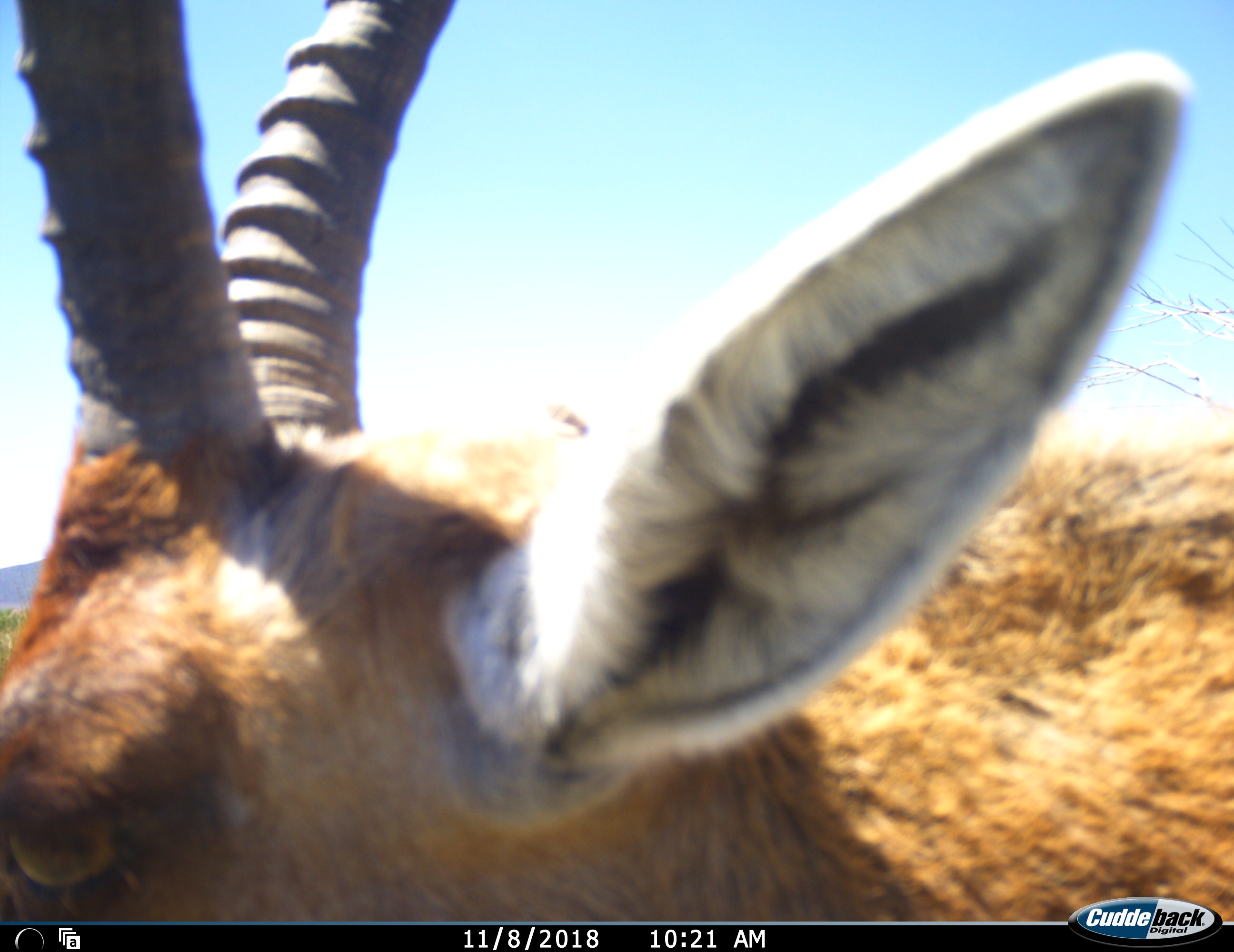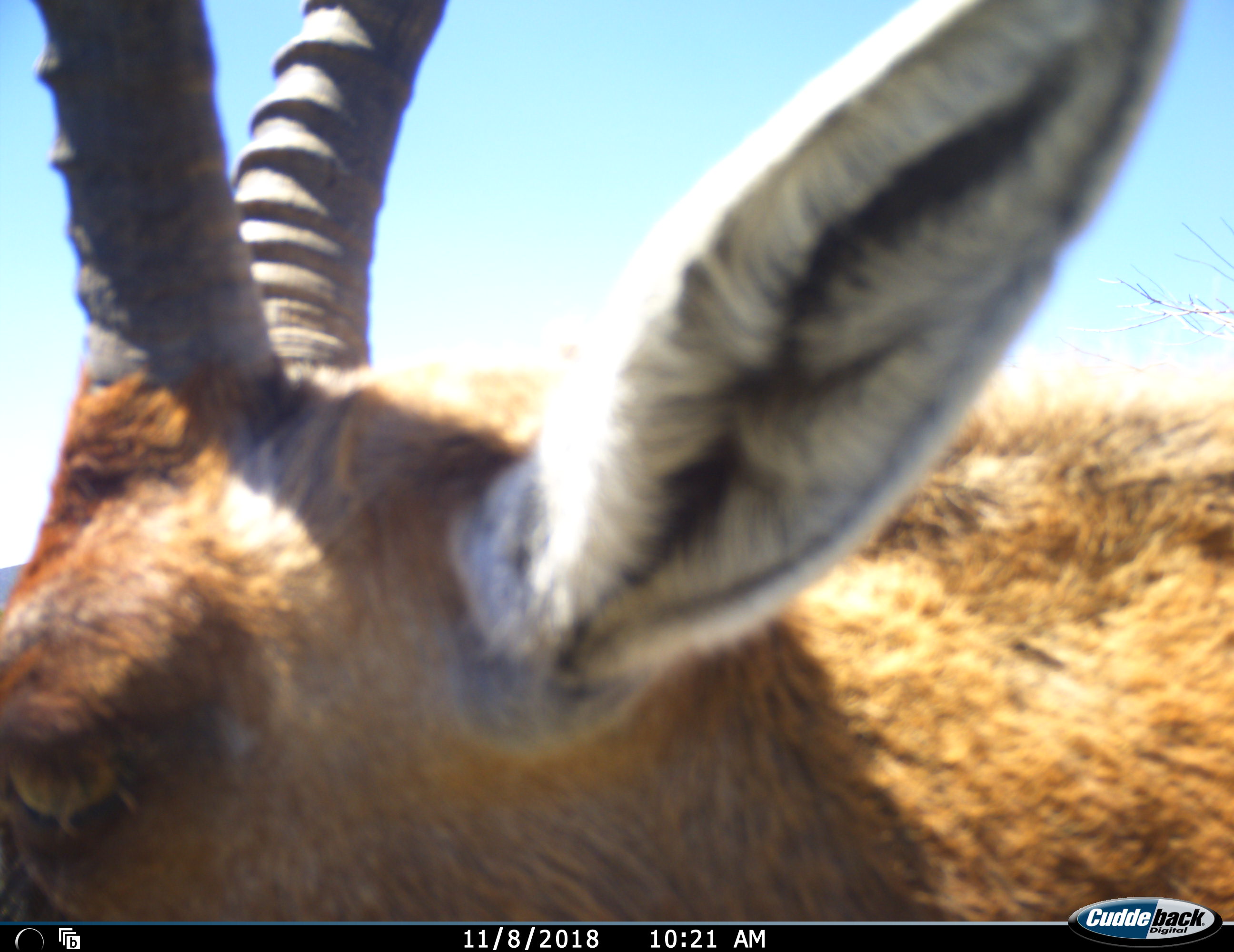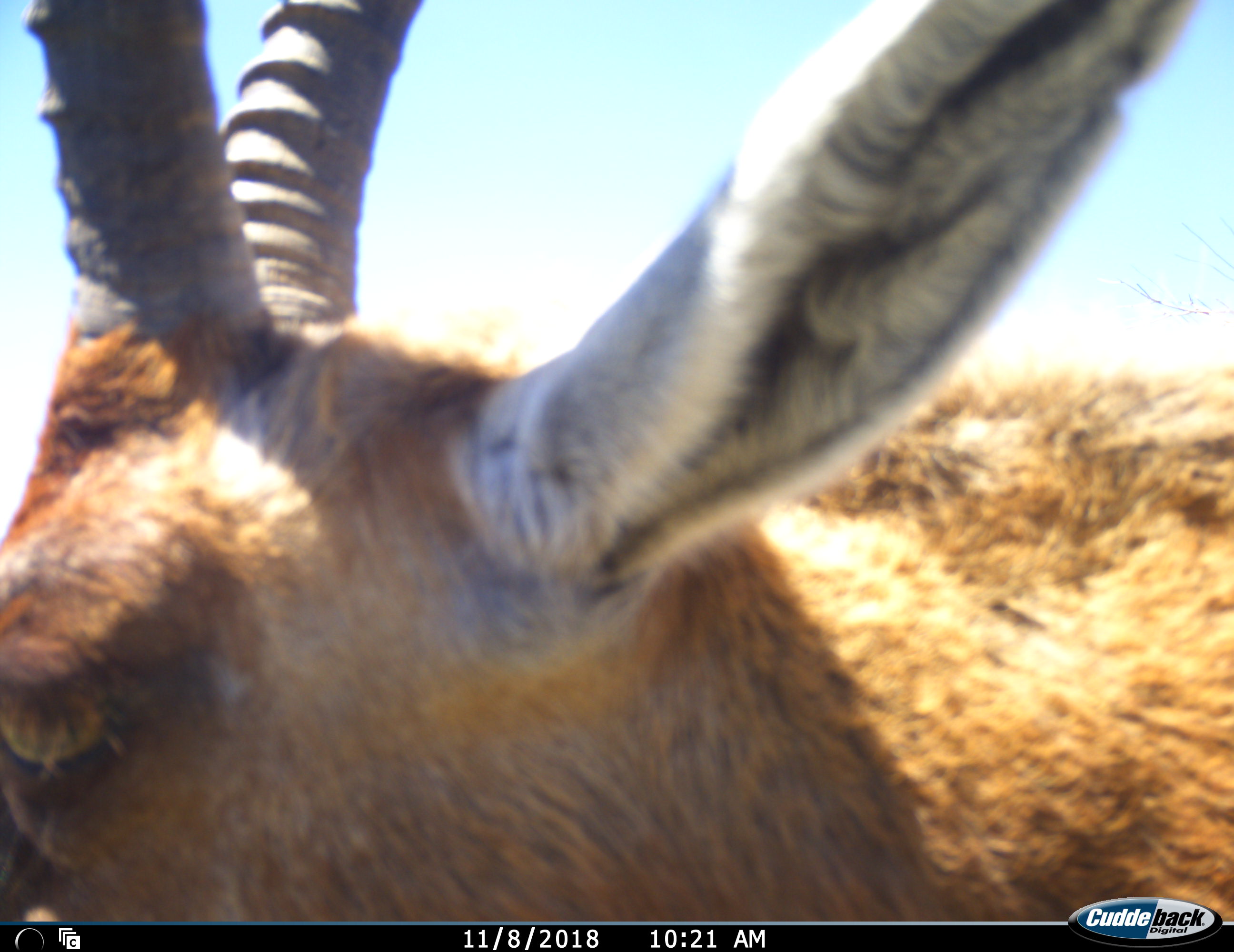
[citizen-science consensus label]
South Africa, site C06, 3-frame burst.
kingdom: Animalia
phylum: Chordata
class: Mammalia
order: Artiodactyla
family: Bovidae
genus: Alcelaphus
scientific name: Alcelaphus buselaphus caama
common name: red hartebeest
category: hartebeestred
Hartebeestred (red hartebeest) (Alcelaphus buselaphus caama), count 1. Behavior (volunteer vote fractions): standing 80%, resting 20%, moving 0%, interacting 0%. Young present (vote fraction): 0%. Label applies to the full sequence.